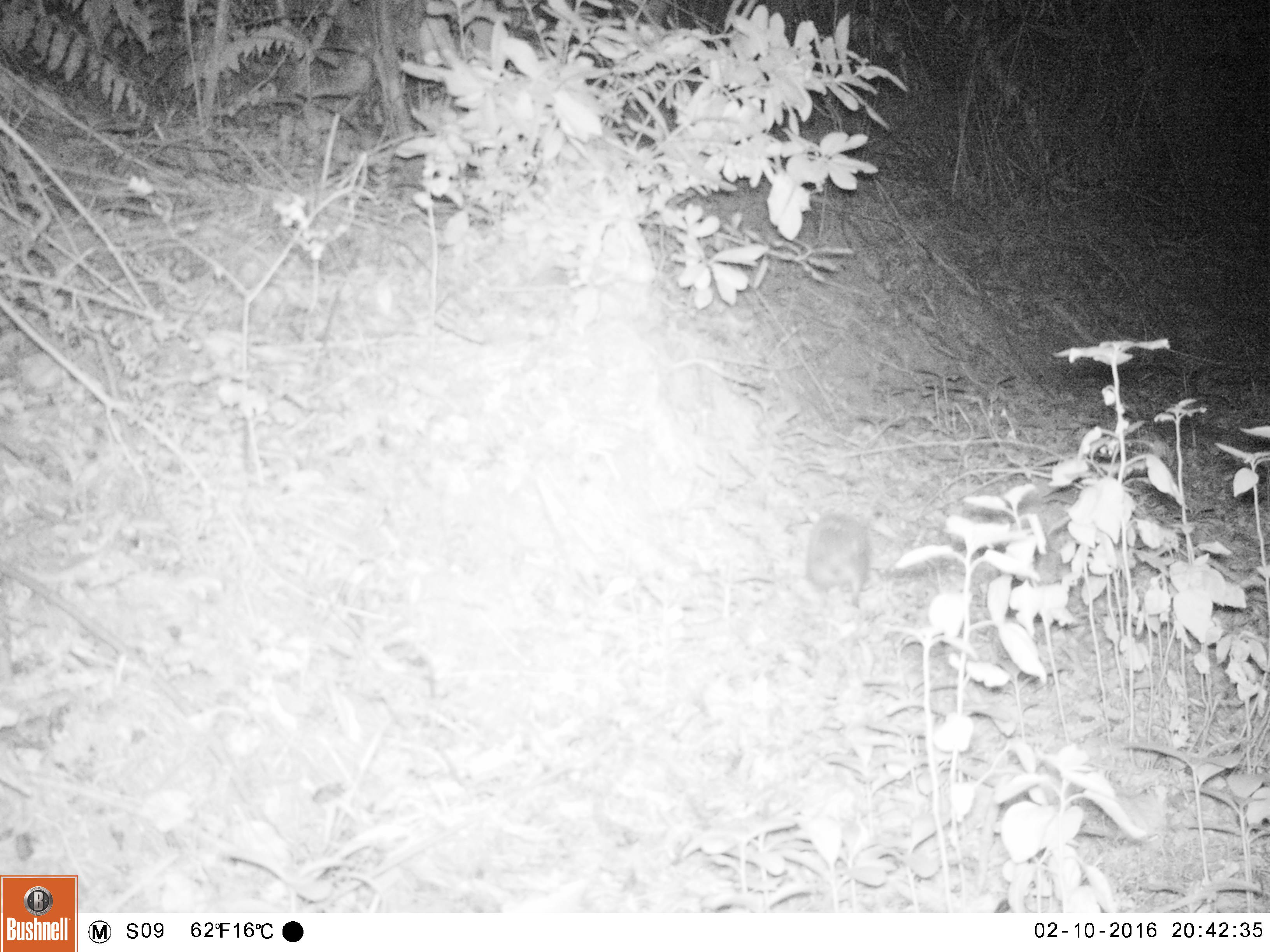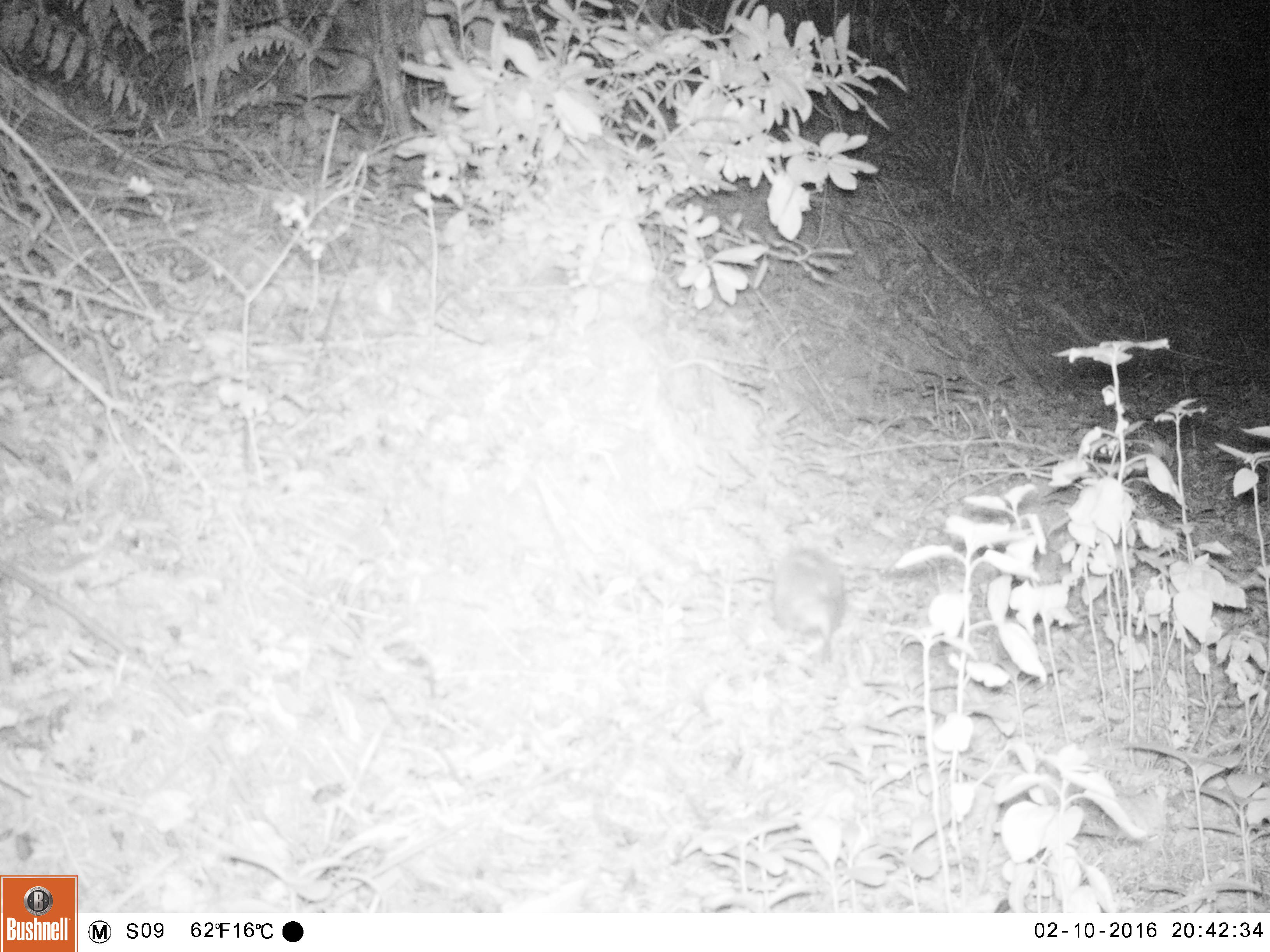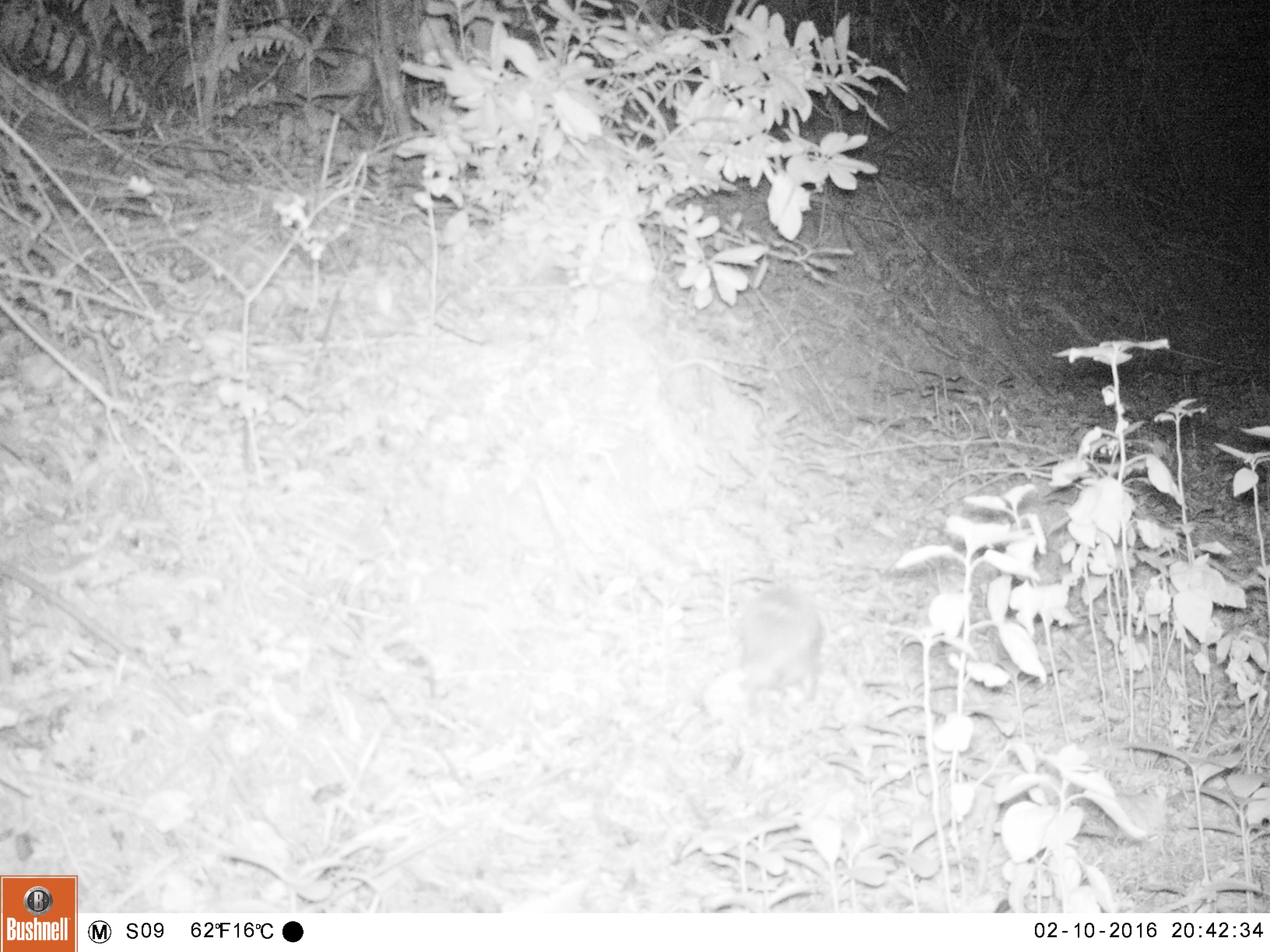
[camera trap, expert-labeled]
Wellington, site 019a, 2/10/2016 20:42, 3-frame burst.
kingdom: Animalia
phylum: Chordata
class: Mammalia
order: Eulipotyphla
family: Erinaceidae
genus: Erinaceus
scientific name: Erinaceus europaeus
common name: hedgehog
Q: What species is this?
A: Hedgehog (Erinaceus europaeus).